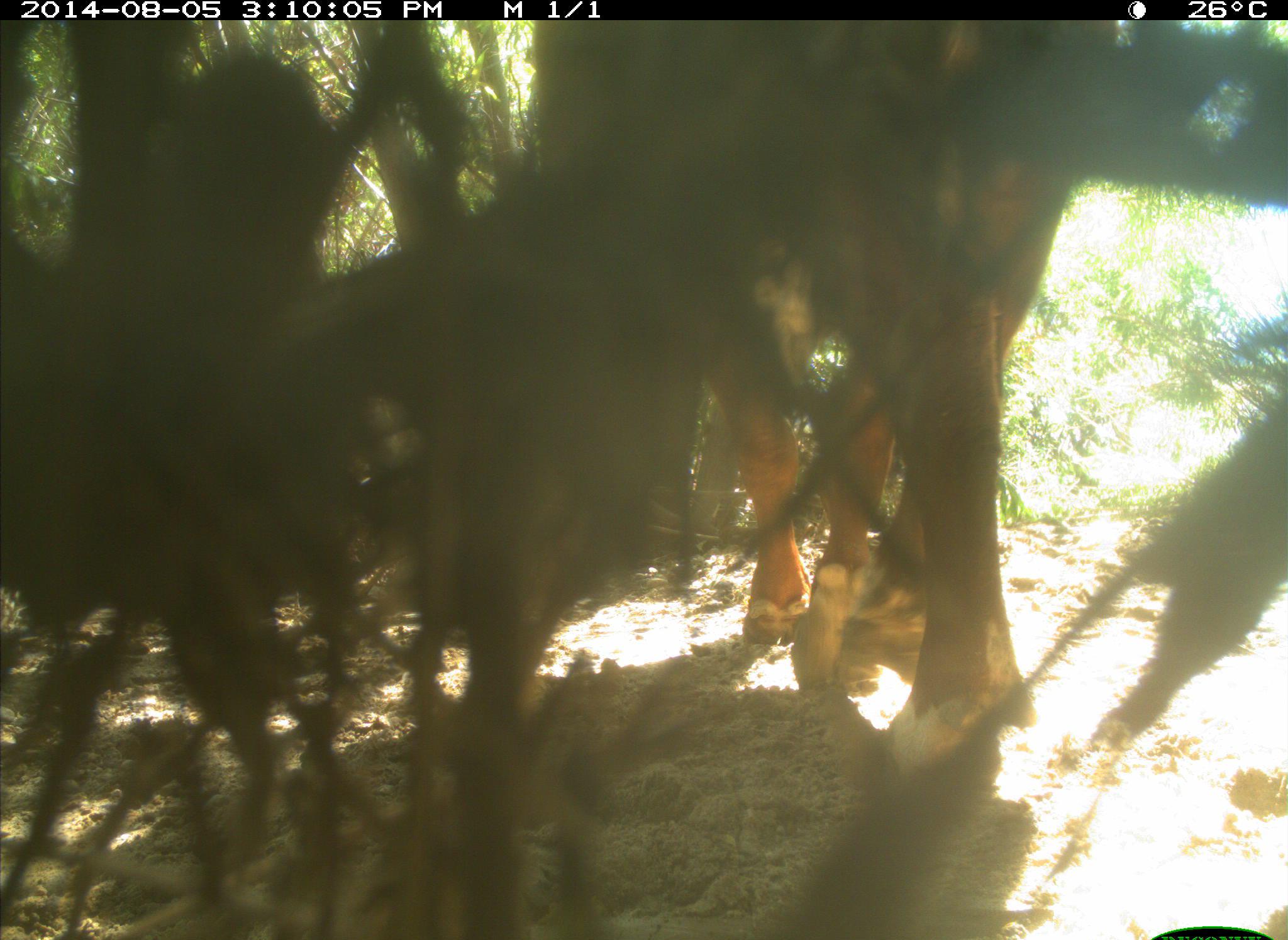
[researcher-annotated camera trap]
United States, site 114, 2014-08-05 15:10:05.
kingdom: Animalia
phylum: Chordata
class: Mammalia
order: Artiodactyla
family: Bovidae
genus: Bos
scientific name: Bos taurus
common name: cow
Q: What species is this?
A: Cow (Bos taurus).